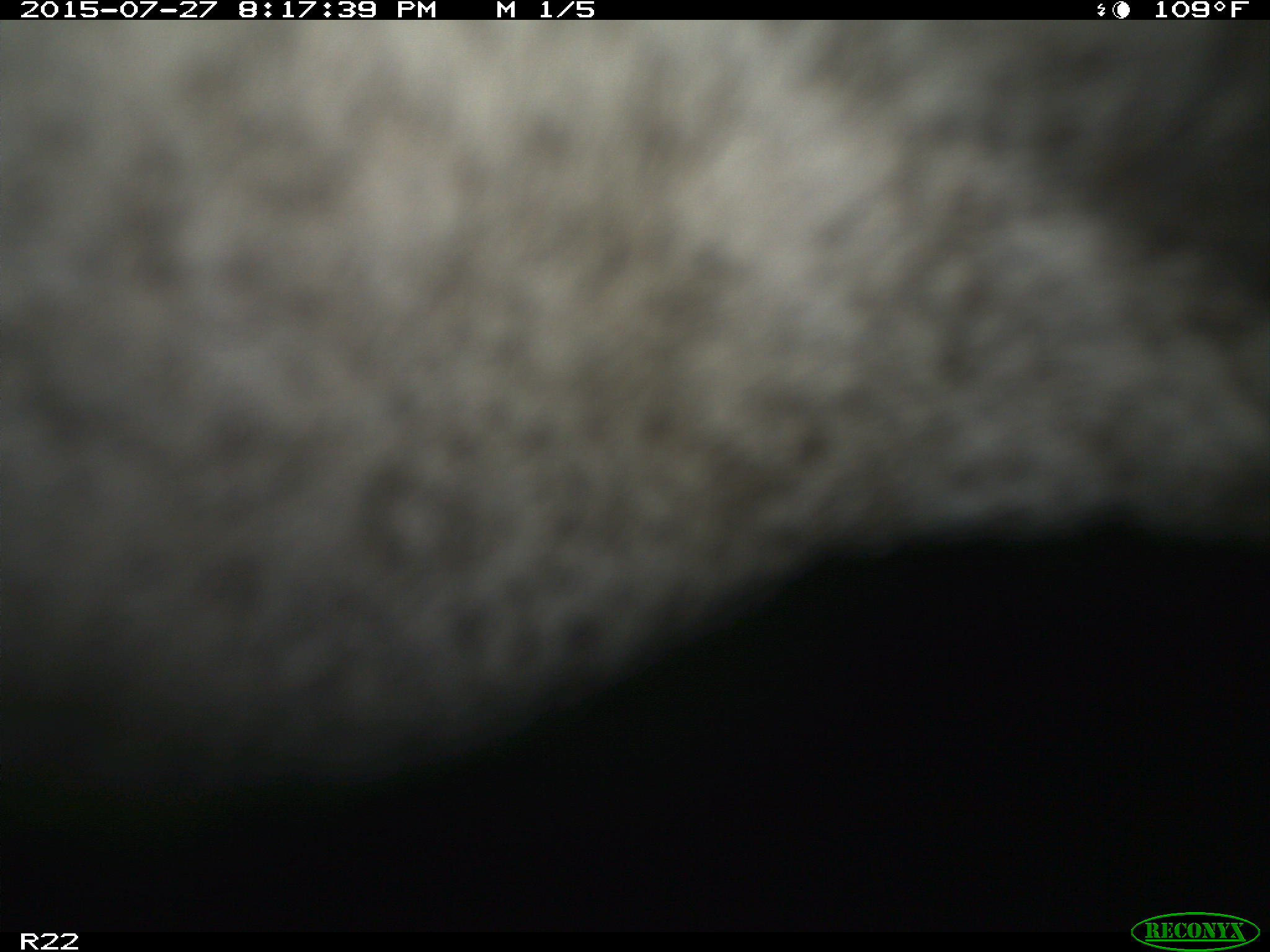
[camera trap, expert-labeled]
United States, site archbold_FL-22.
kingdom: Animalia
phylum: Chordata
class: Mammalia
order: Artiodactyla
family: Bovidae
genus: Bos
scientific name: Bos taurus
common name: domestic cow